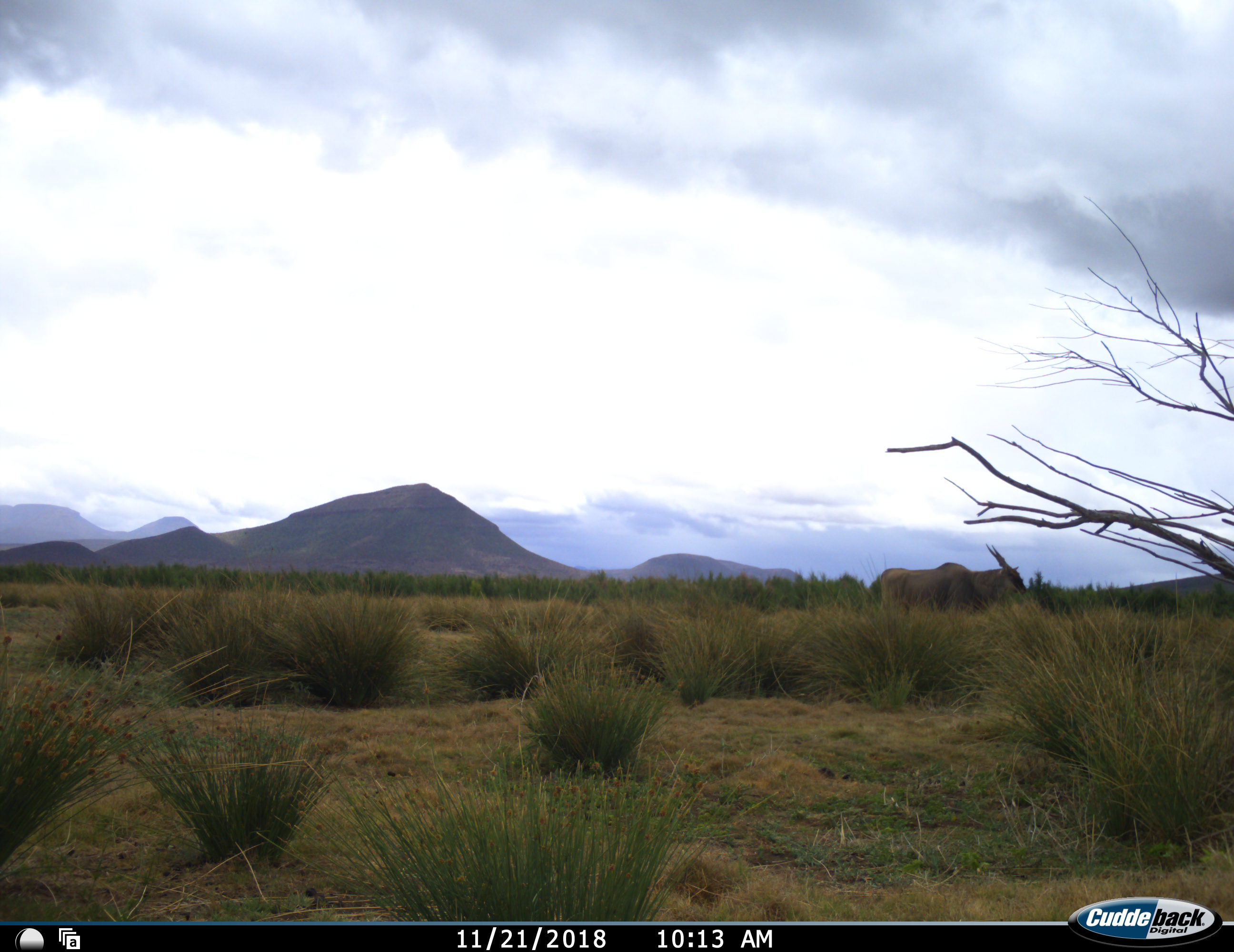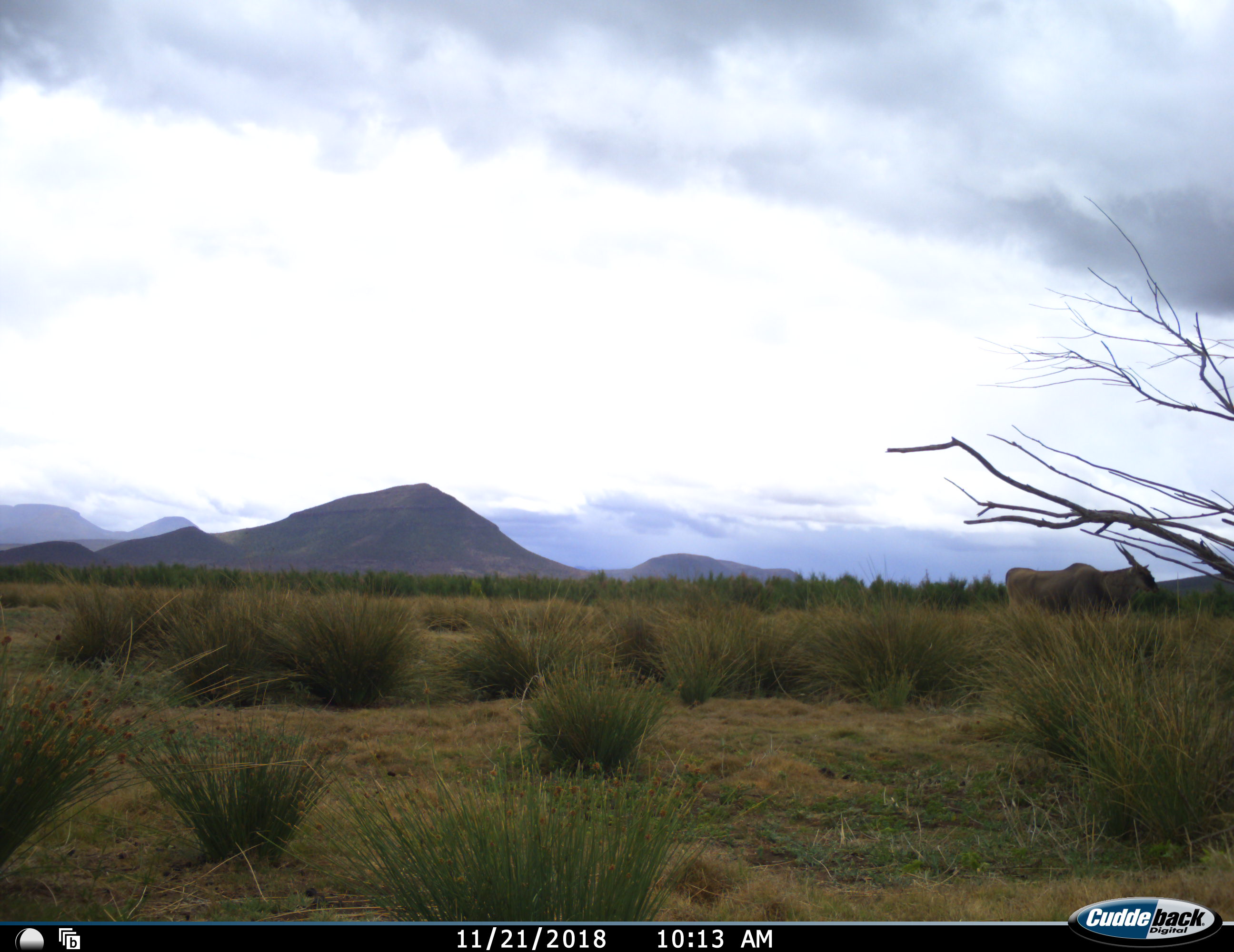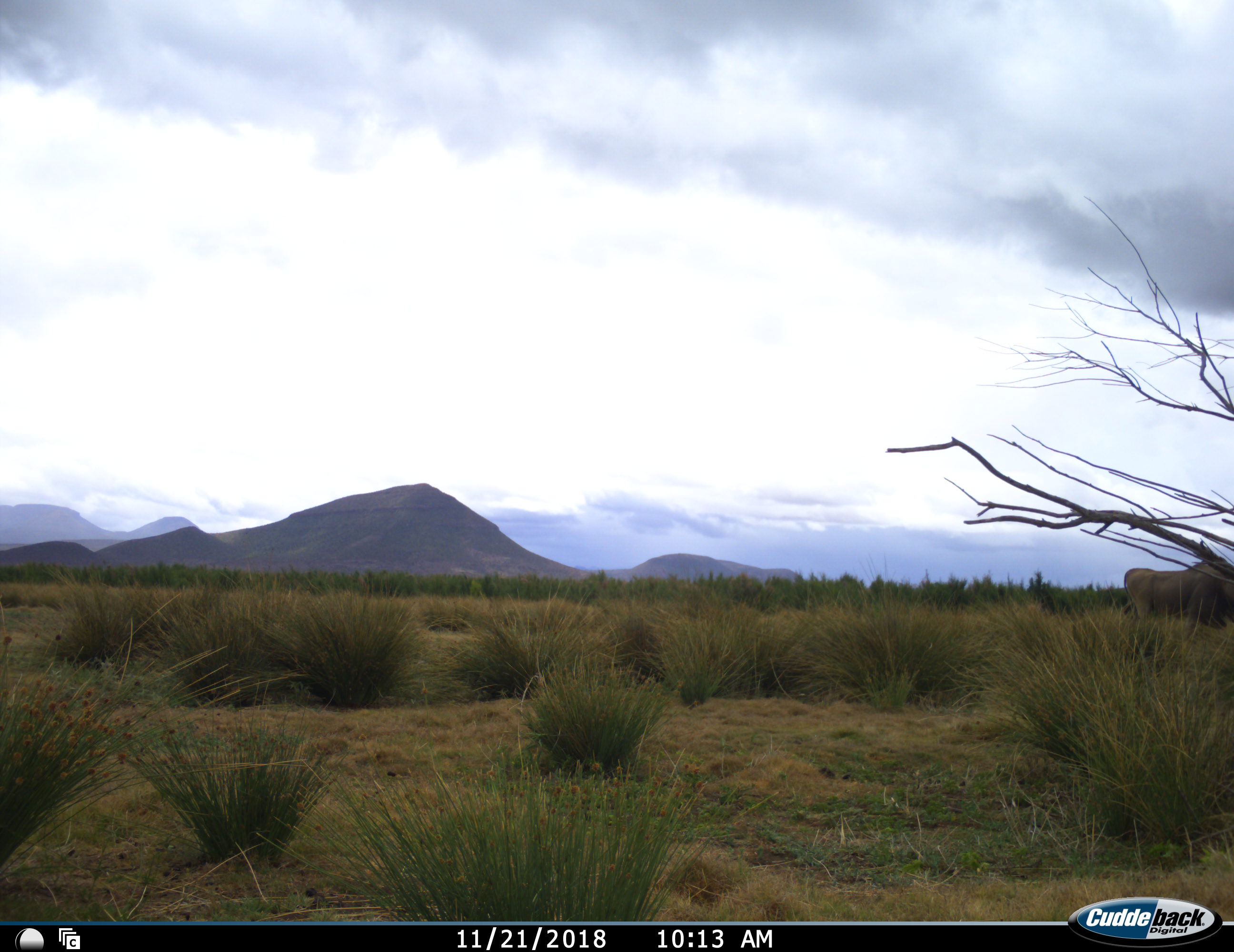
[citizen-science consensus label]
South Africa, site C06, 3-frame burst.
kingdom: Animalia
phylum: Chordata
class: Mammalia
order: Artiodactyla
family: Bovidae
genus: Tragelaphus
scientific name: Tragelaphus oryx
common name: eland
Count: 1.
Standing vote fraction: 12%.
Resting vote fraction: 0%.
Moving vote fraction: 88%.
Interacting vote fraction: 0%.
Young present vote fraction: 0%.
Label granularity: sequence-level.